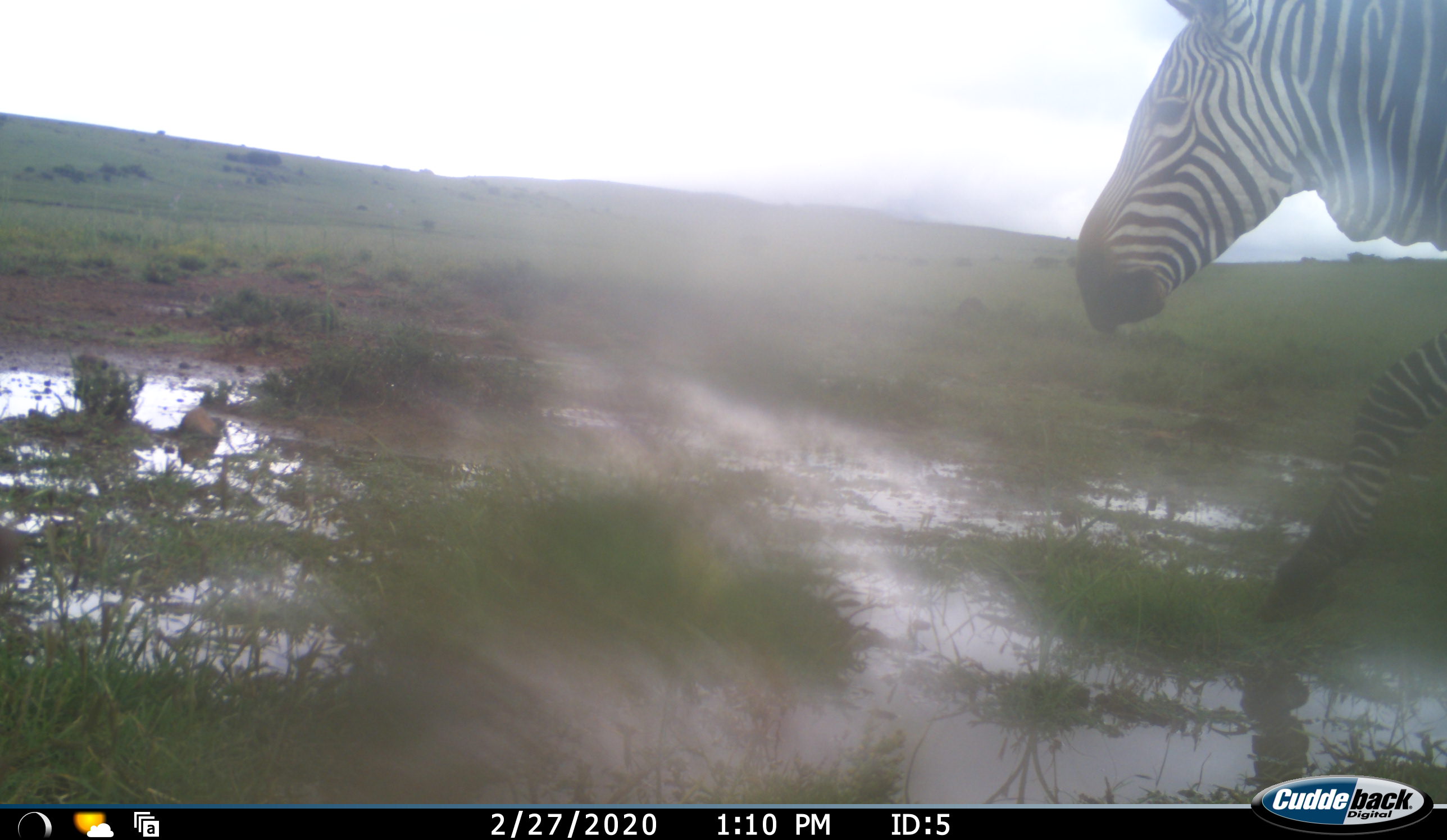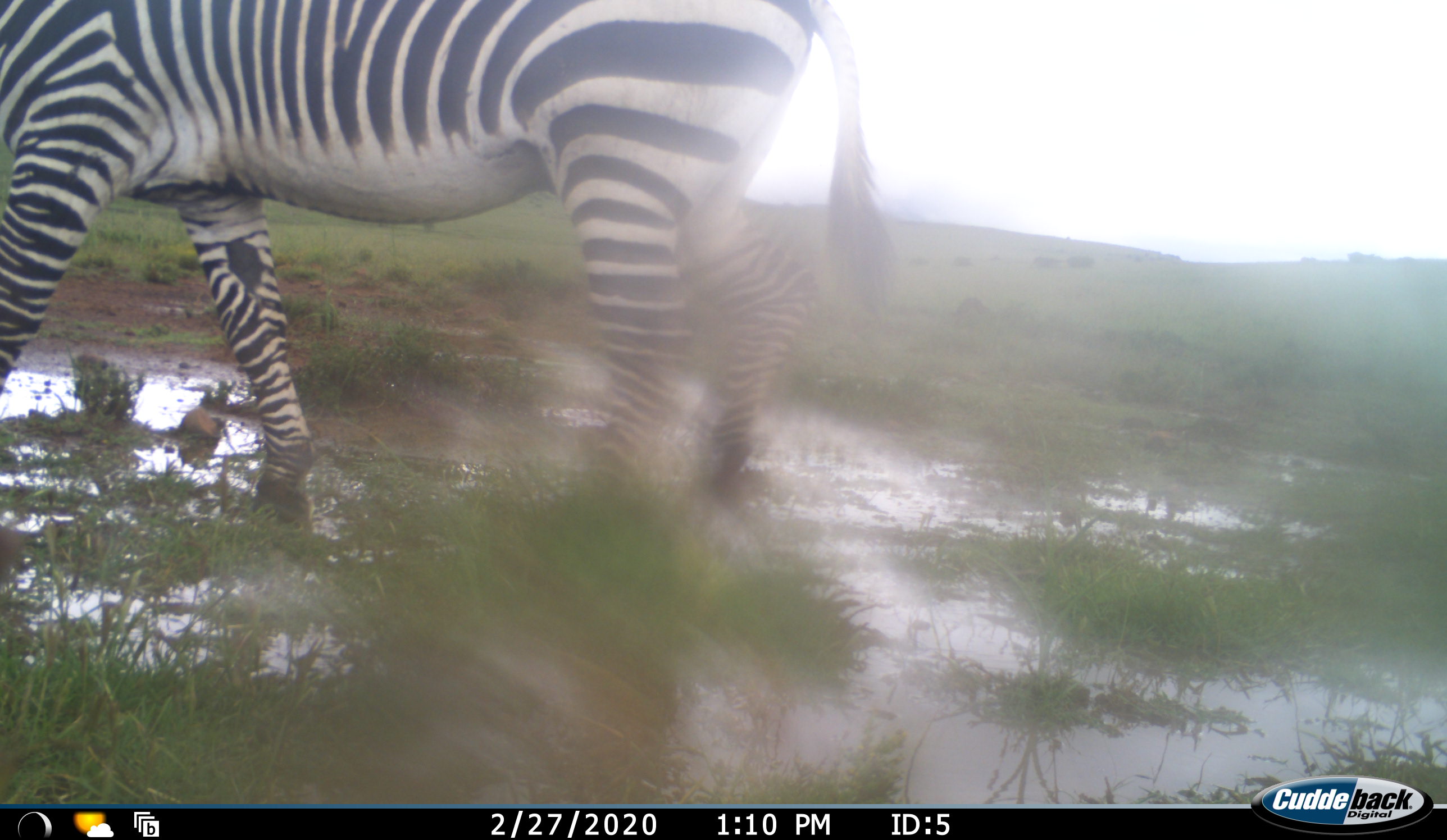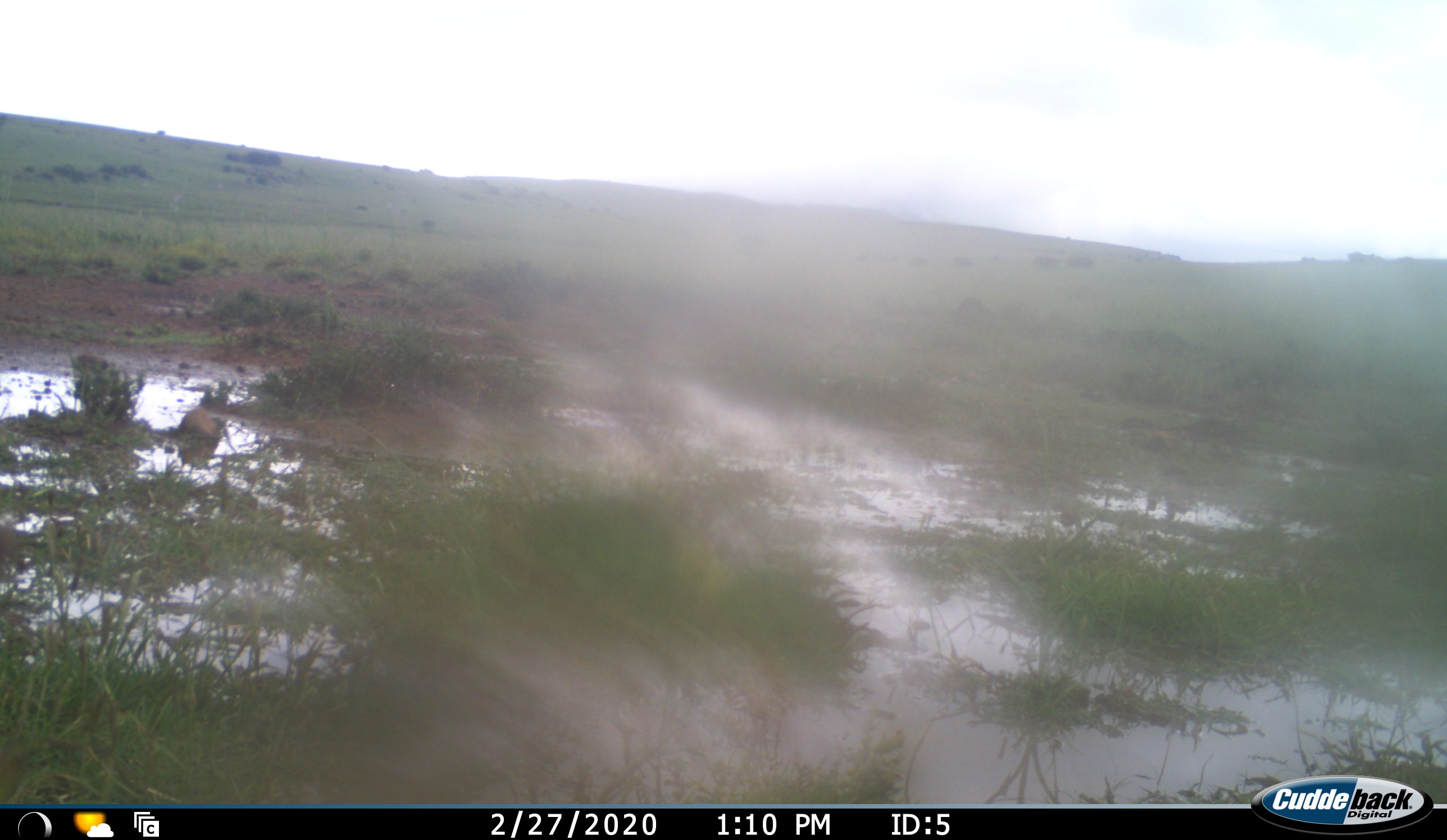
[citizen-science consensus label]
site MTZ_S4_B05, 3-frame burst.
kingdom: Animalia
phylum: Chordata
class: Mammalia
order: Perissodactyla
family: Equidae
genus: Equus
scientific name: Equus zebra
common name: mountain zebra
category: zebramountain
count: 1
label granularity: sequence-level